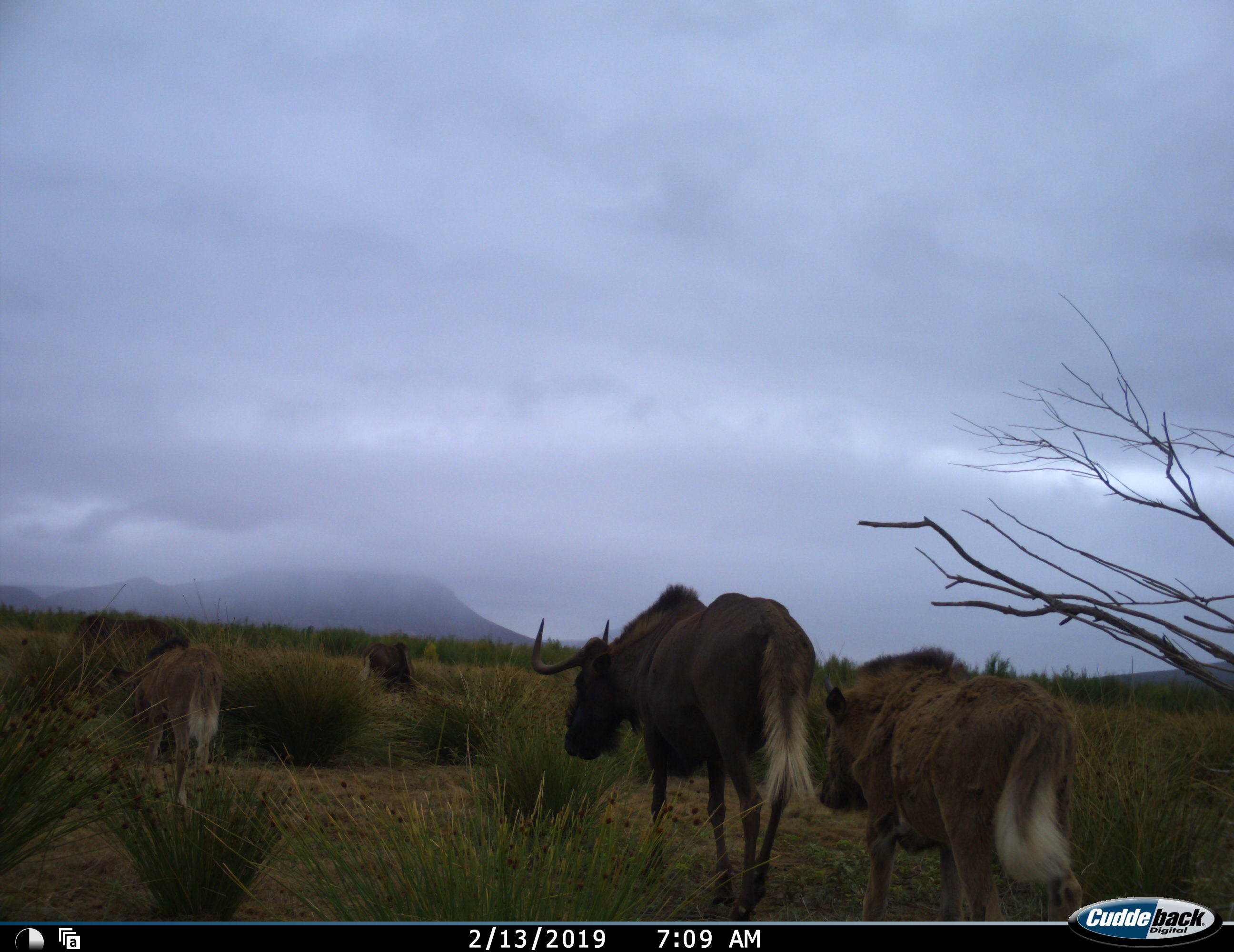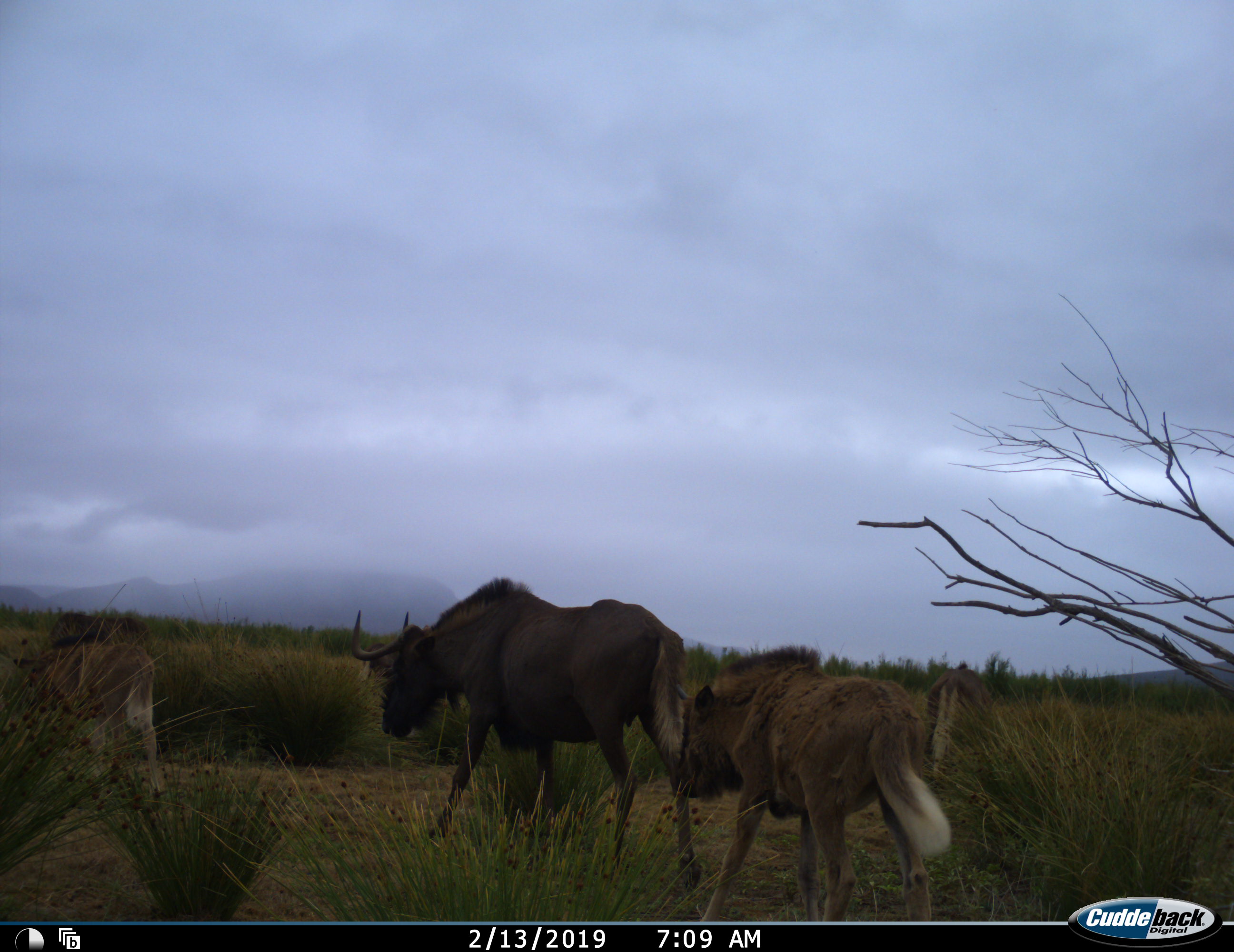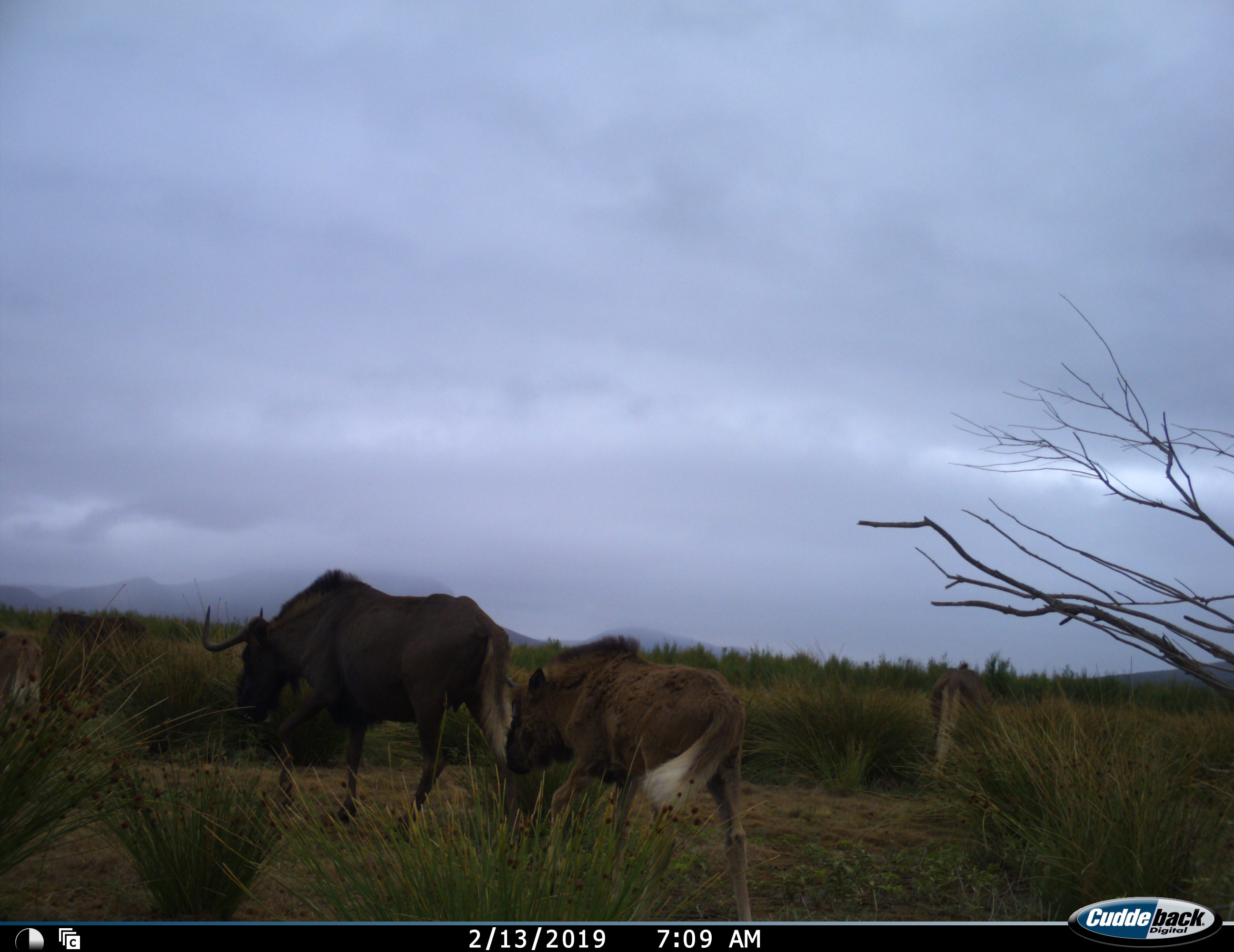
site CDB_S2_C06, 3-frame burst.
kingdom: Animalia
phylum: Chordata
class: Mammalia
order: Artiodactyla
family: Bovidae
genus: Connochaetes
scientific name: Connochaetes gnou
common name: black wildebeest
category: wildebeestblack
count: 4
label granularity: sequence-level